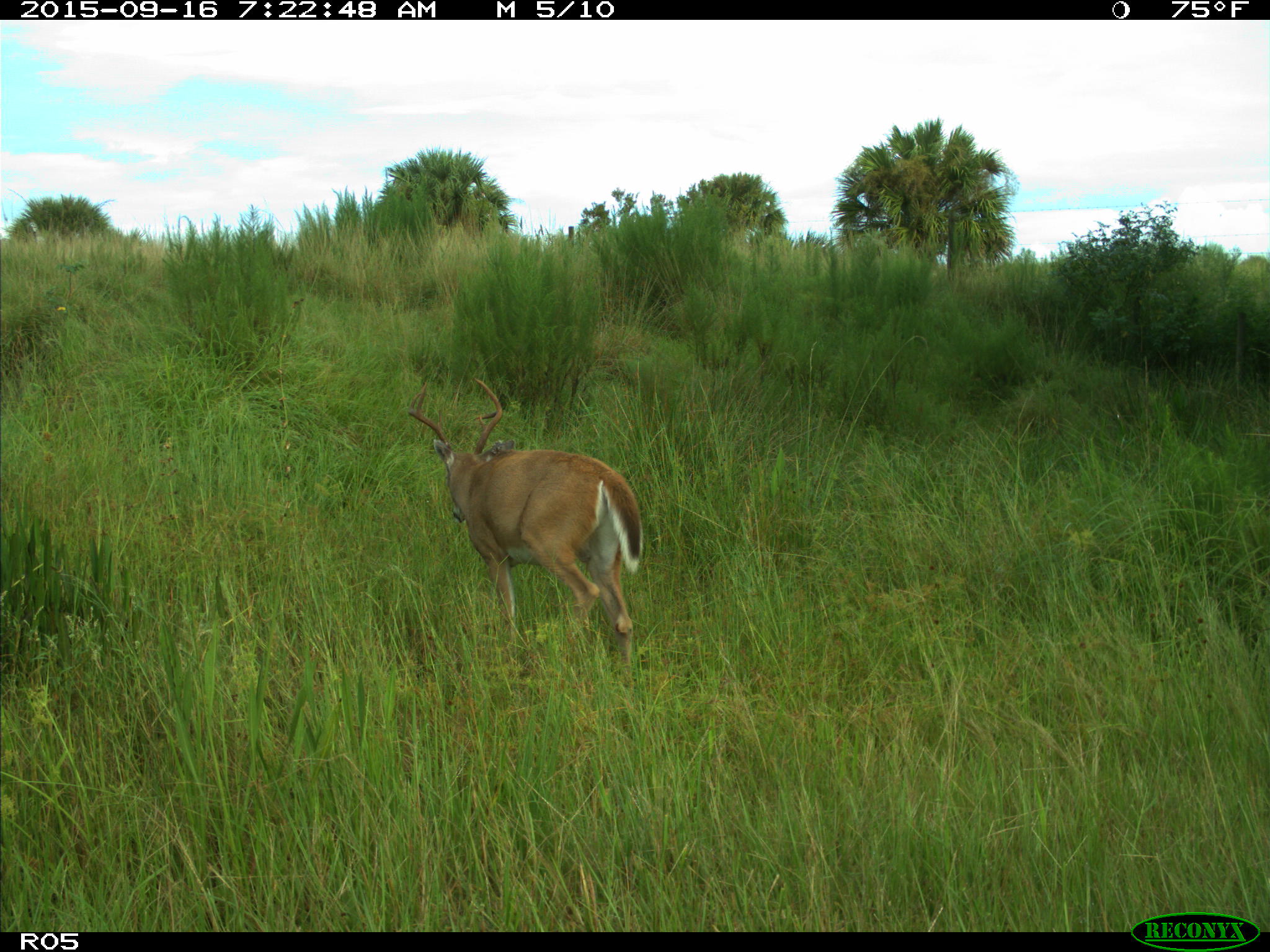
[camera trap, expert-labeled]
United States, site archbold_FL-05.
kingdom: Animalia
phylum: Chordata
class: Mammalia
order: Artiodactyla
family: Cervidae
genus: Odocoileus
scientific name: Odocoileus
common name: deer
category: unidentified deer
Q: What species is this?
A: Unidentified deer (deer) (Odocoileus).